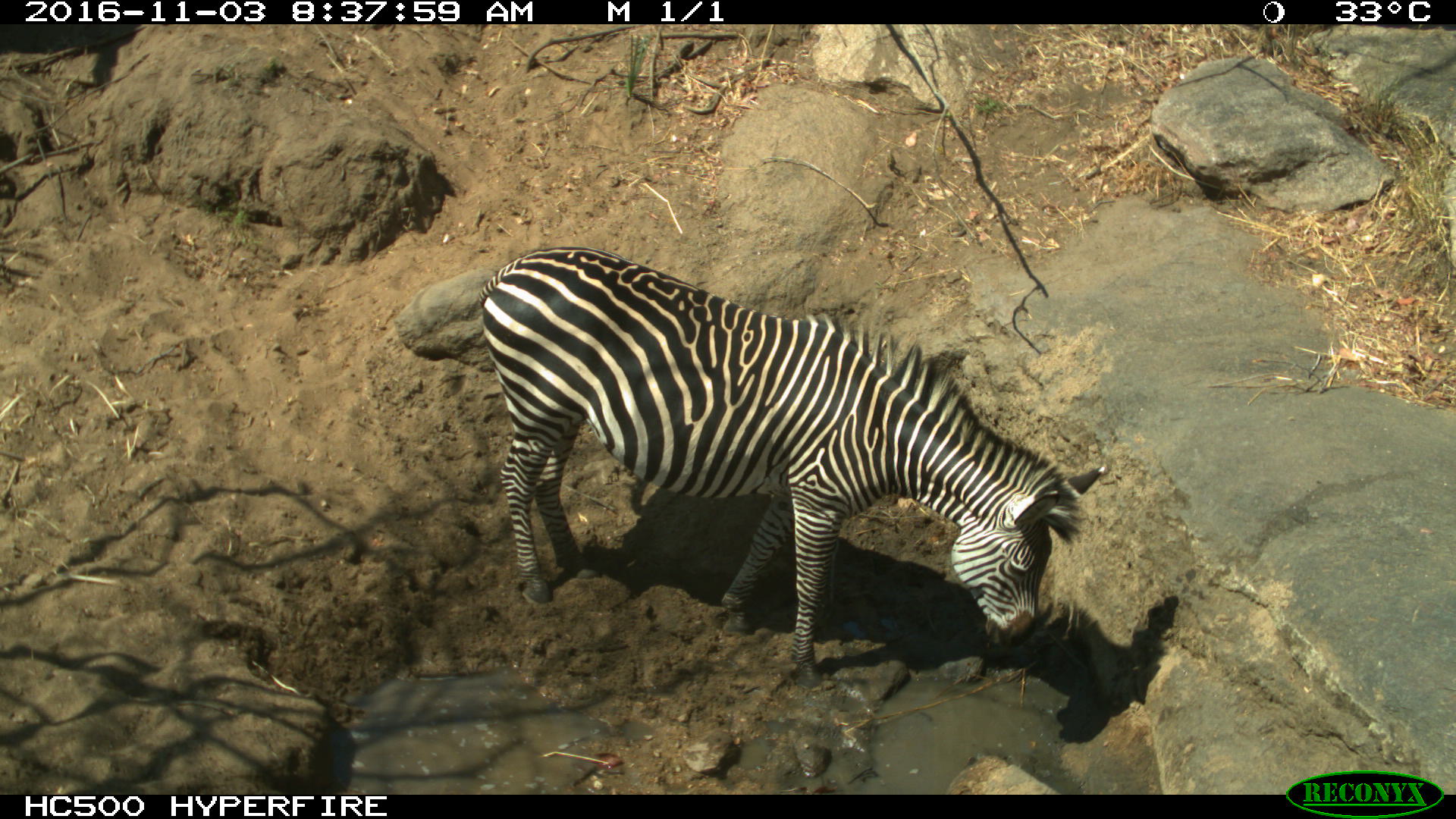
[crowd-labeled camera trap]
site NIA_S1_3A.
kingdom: Animalia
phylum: Chordata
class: Mammalia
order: Perissodactyla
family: Equidae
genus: Equus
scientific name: Equus quagga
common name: plains zebra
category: zebraplains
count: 1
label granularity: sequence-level